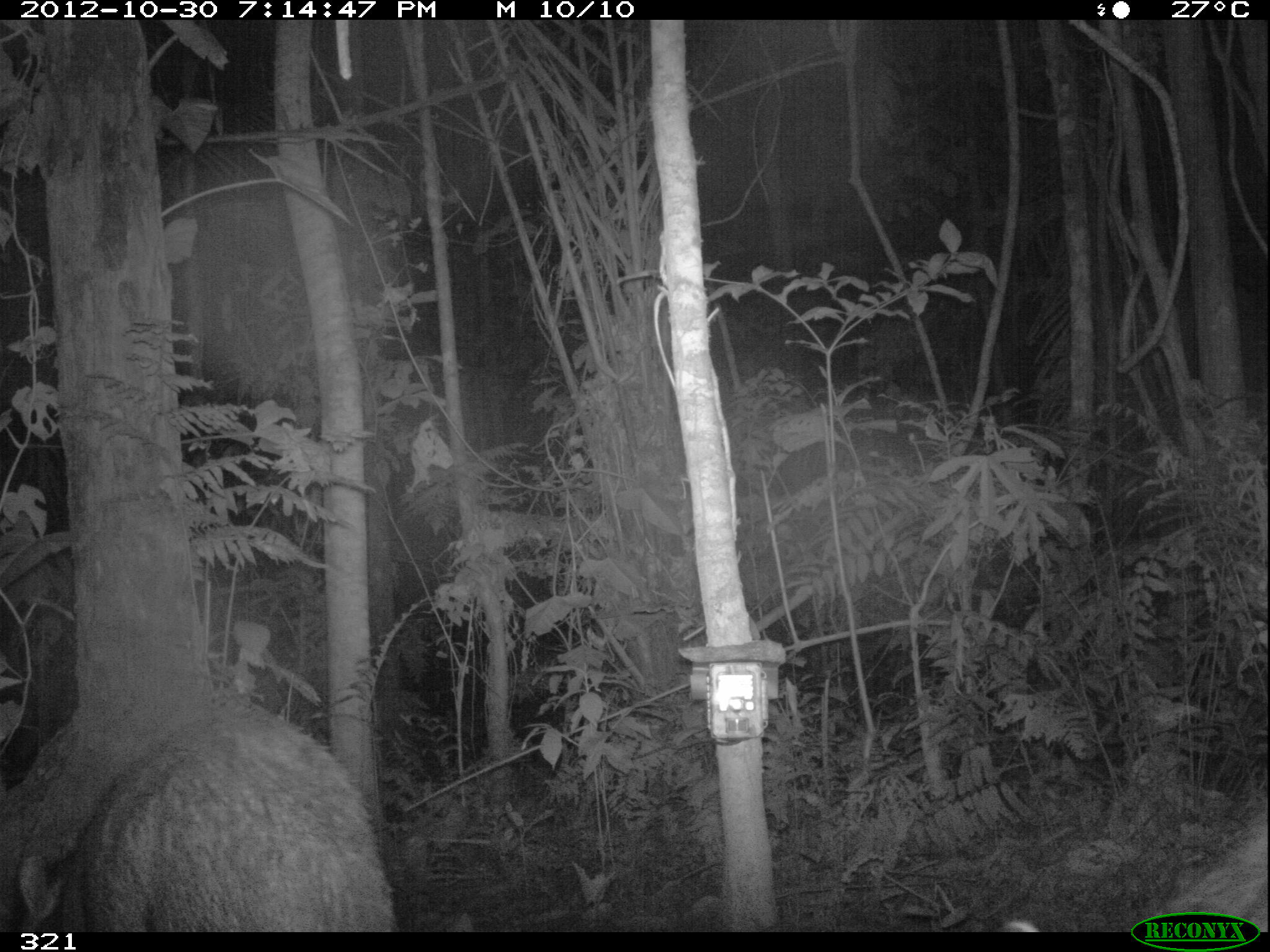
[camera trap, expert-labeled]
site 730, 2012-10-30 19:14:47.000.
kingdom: Animalia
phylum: Chordata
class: Mammalia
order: Artiodactyla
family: Tayassuidae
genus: Tayassu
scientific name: Tayassu pecari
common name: white-lipped peccary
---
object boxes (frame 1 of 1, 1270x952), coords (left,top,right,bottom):
tayassu pecari: (17,709,399,931); (994,790,1270,931)